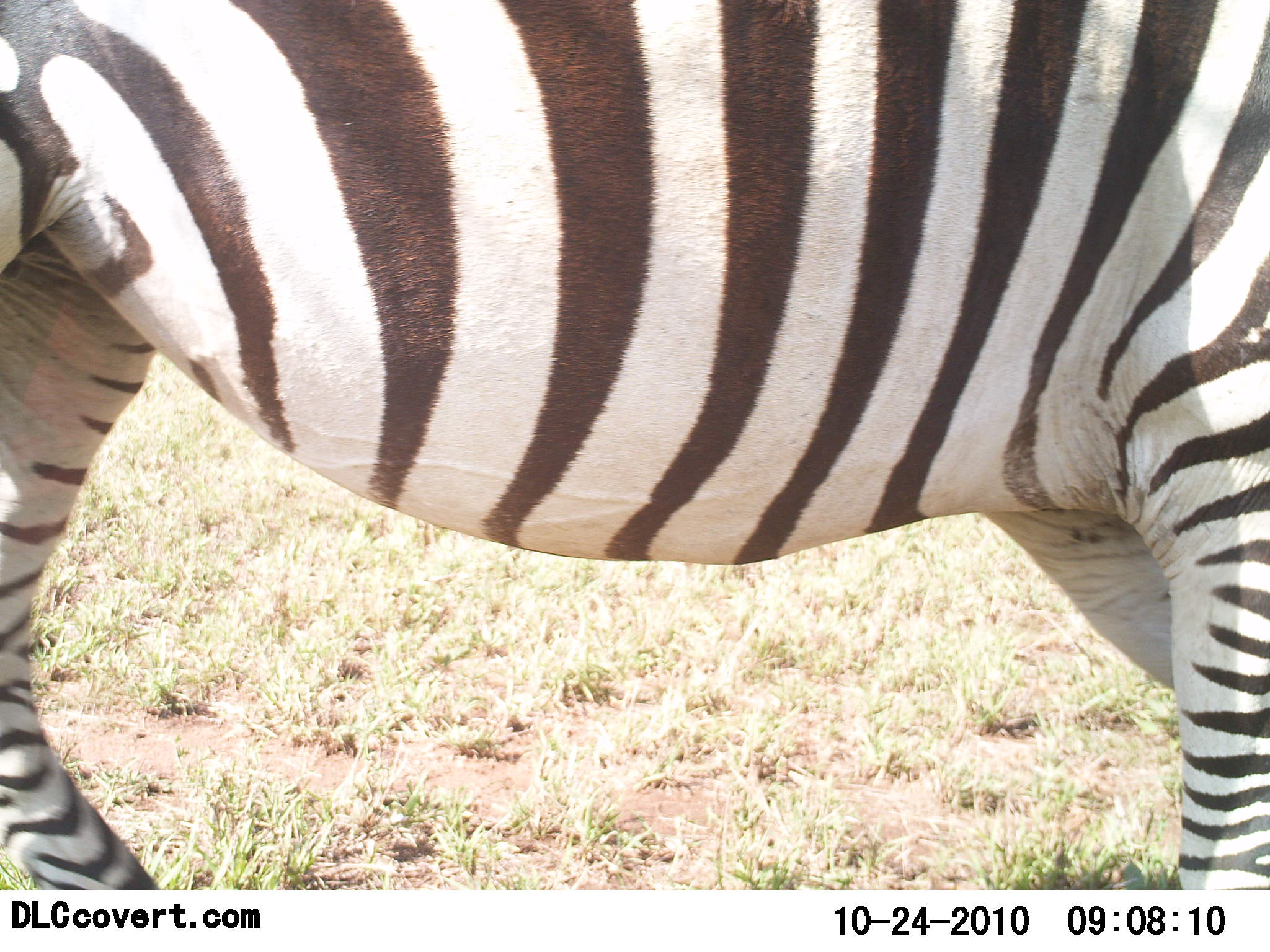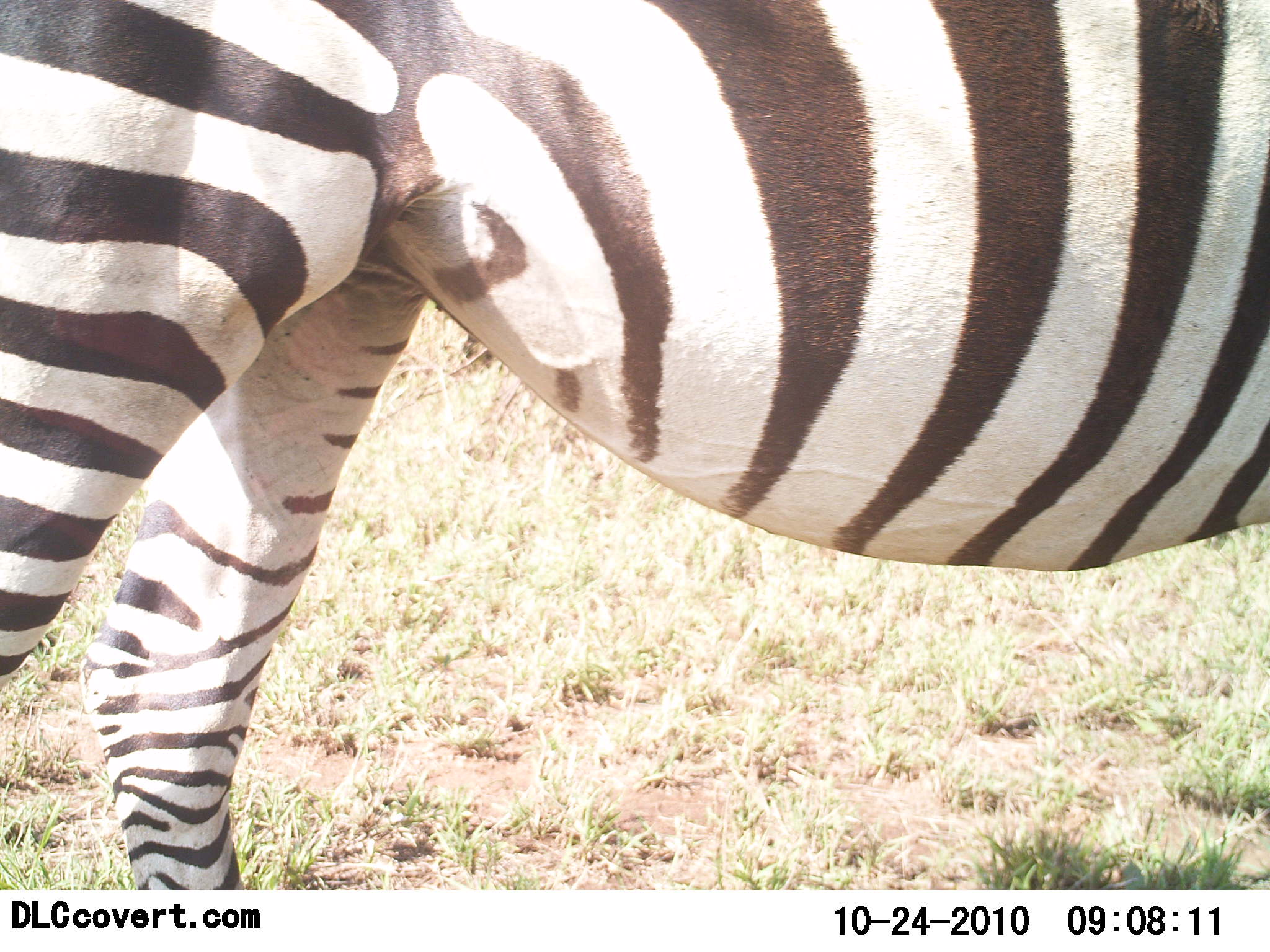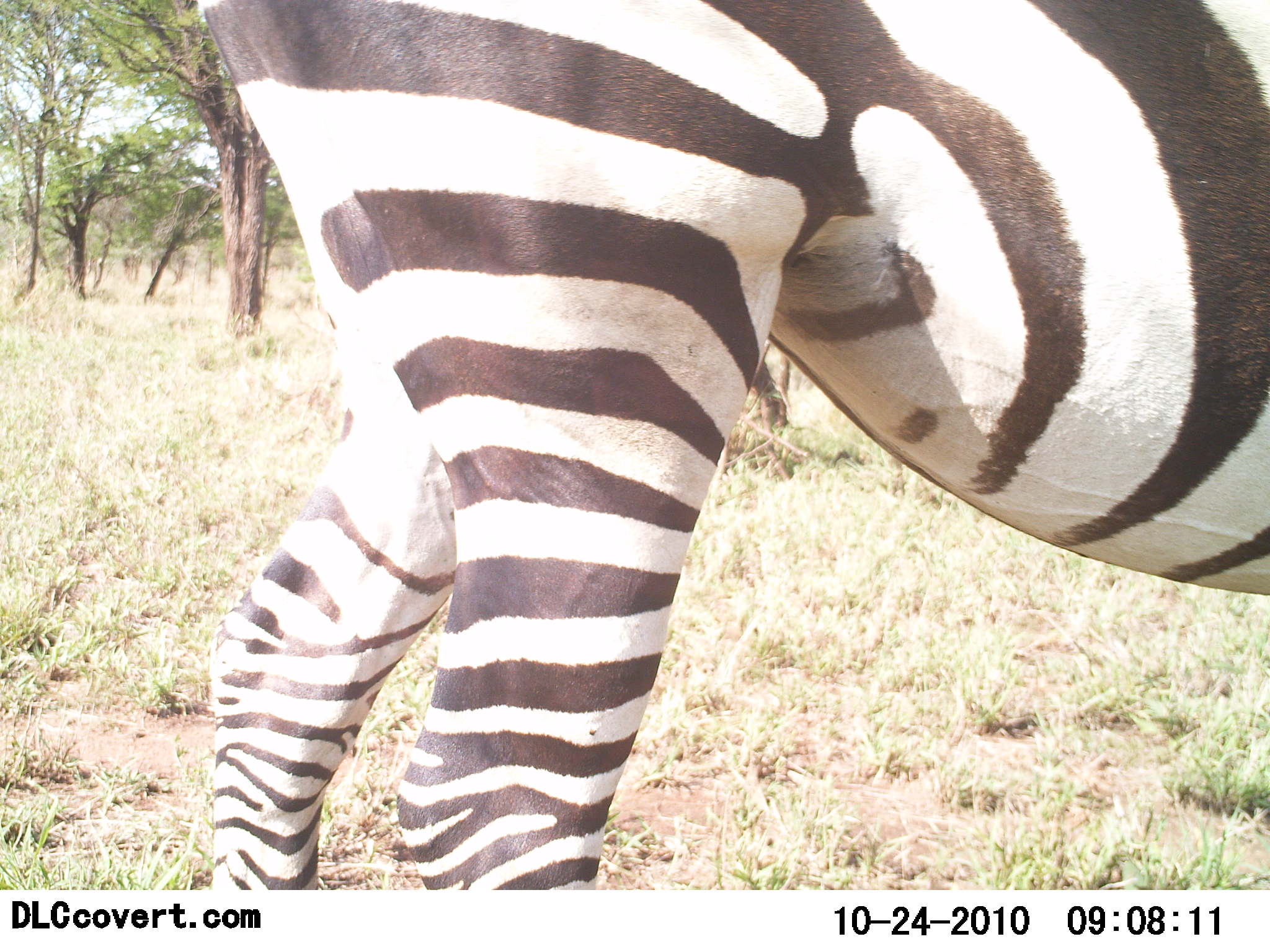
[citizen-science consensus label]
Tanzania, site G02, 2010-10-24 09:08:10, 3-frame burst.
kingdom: Animalia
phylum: Chordata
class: Mammalia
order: Perissodactyla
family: Equidae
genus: Equus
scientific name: Equus quagga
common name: plains zebra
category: zebra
Zebra (plains zebra) (Equus quagga), count 1. Behavior (volunteer vote fractions): standing 27%, resting 0%, moving 80%, interacting 7%. Young present (vote fraction): 0%. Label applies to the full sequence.